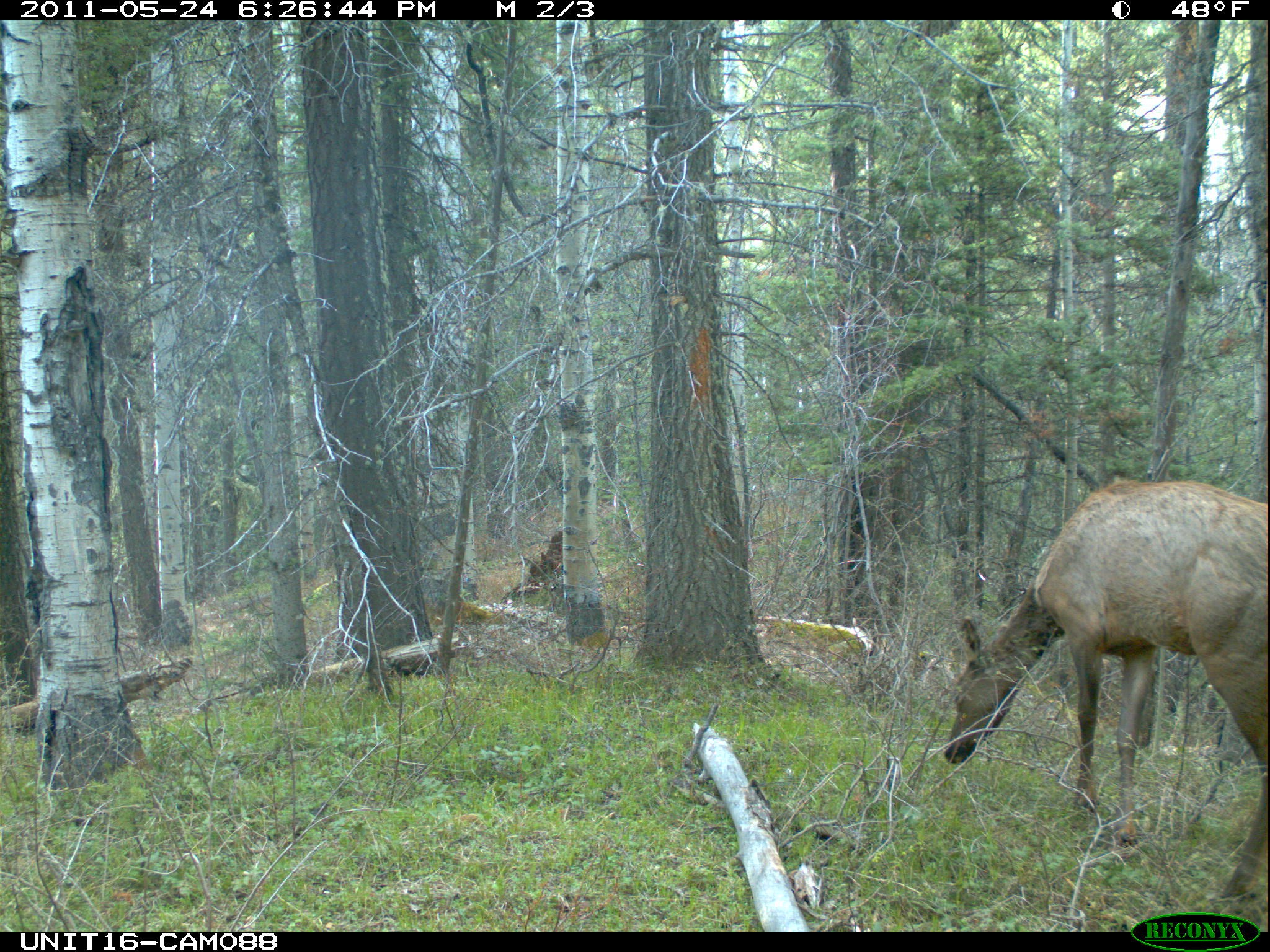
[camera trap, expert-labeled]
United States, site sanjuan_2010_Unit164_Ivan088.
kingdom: Animalia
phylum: Chordata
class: Mammalia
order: Artiodactyla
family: Cervidae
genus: Cervus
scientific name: Cervus elaphus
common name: red deer